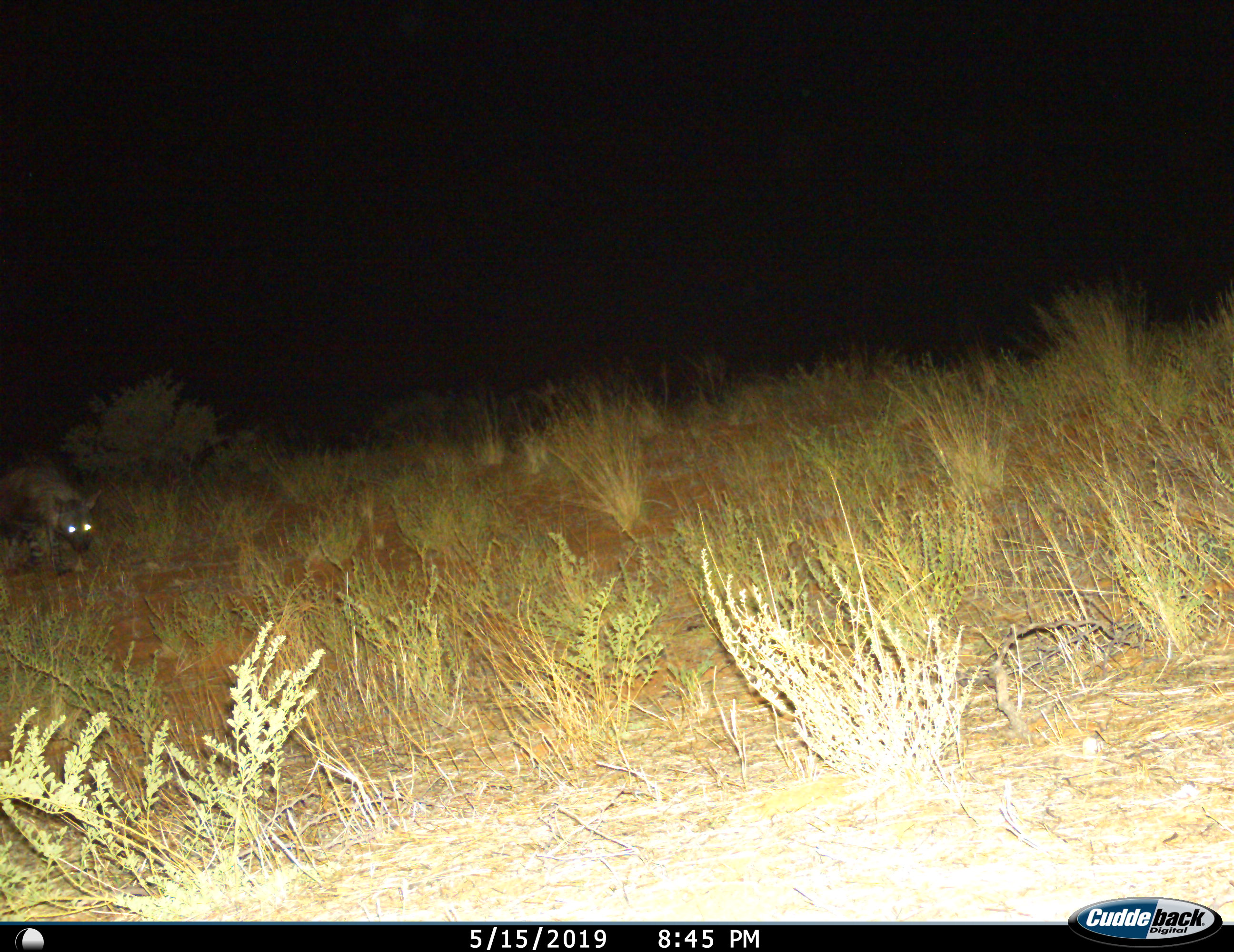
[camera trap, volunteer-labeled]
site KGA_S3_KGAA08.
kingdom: Animalia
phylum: Chordata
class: Mammalia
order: Carnivora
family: Hyaenidae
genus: Parahyaena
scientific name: Parahyaena brunnea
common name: brown hyena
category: hyenabrown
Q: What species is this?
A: Hyenabrown (brown hyena) (Parahyaena brunnea).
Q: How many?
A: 1.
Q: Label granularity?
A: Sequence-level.